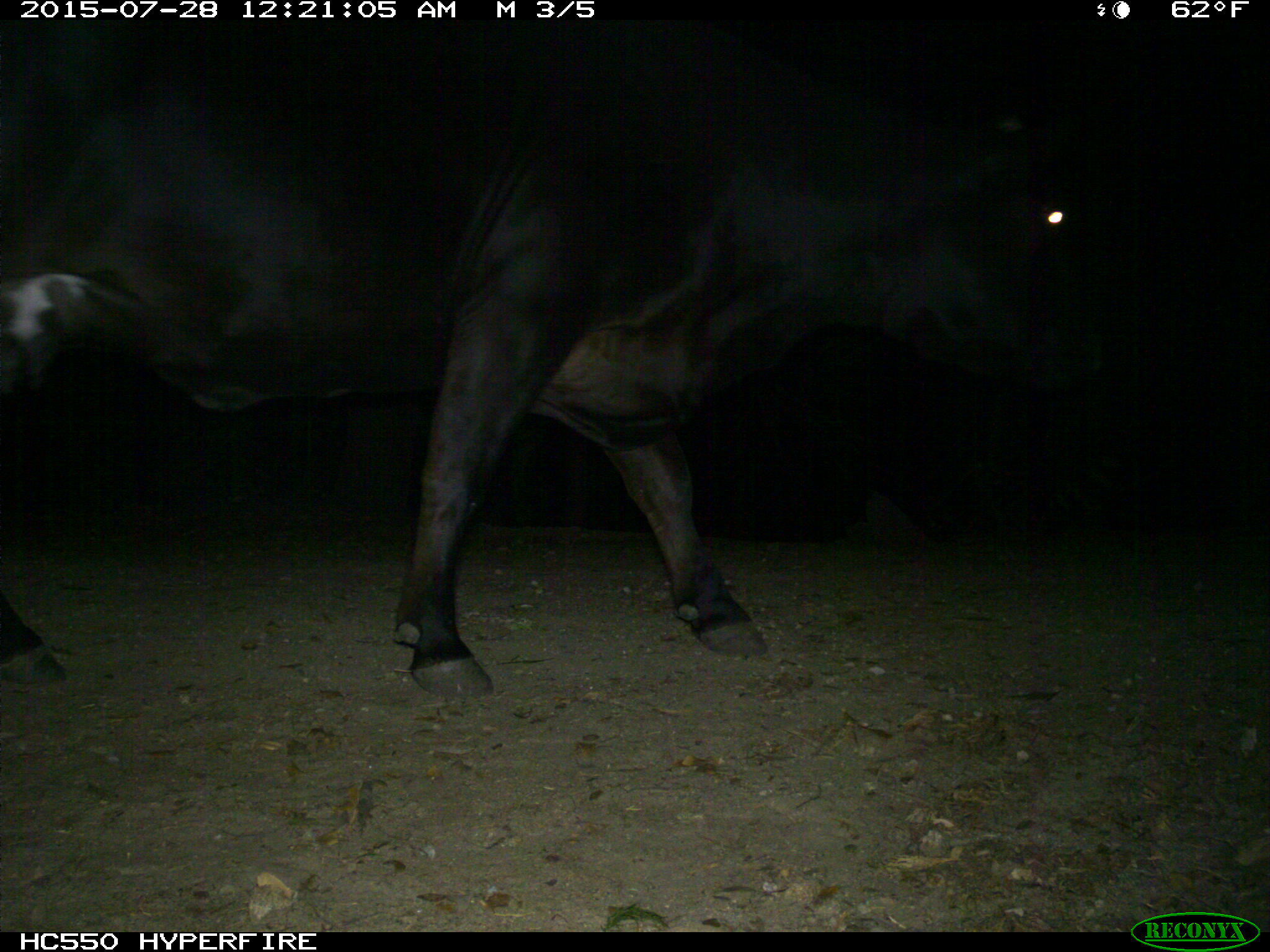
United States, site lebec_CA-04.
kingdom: Animalia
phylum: Chordata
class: Mammalia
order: Artiodactyla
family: Bovidae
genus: Bos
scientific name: Bos taurus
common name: domestic cow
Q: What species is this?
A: Bos taurus (domestic cow).